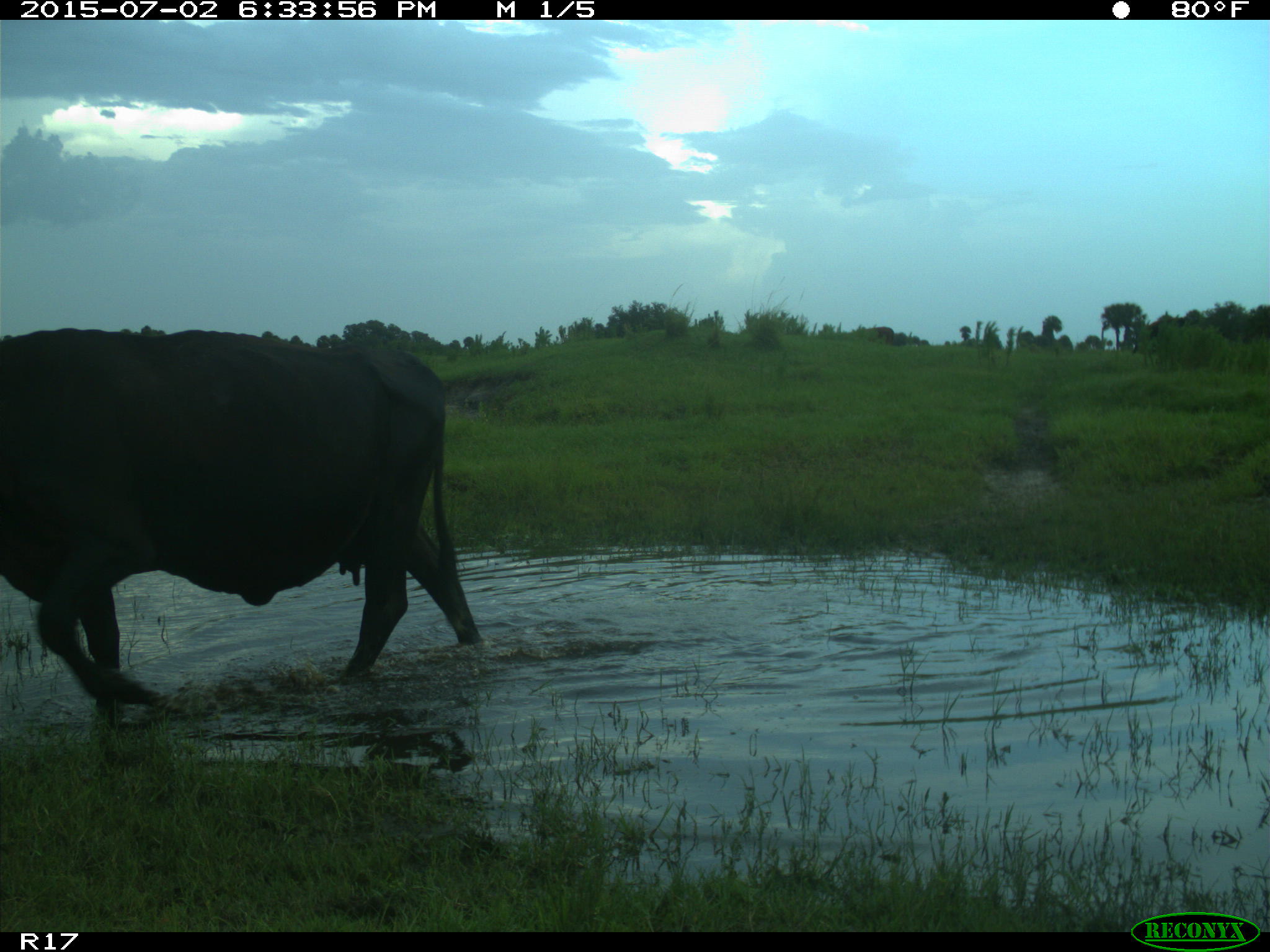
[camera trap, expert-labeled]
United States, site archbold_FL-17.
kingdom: Animalia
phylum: Chordata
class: Mammalia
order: Artiodactyla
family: Bovidae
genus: Bos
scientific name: Bos taurus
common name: domestic cow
Bos taurus (domestic cow).